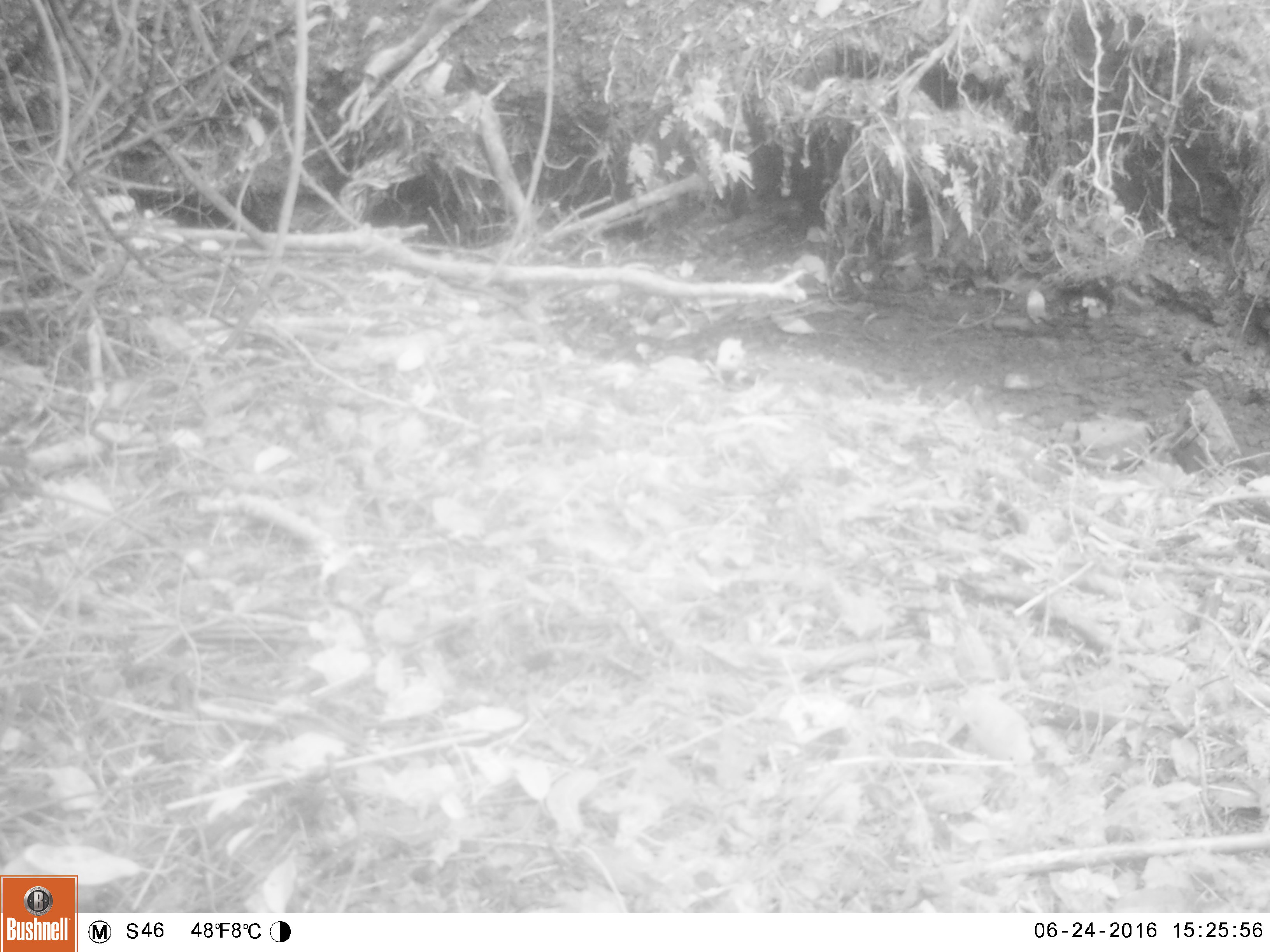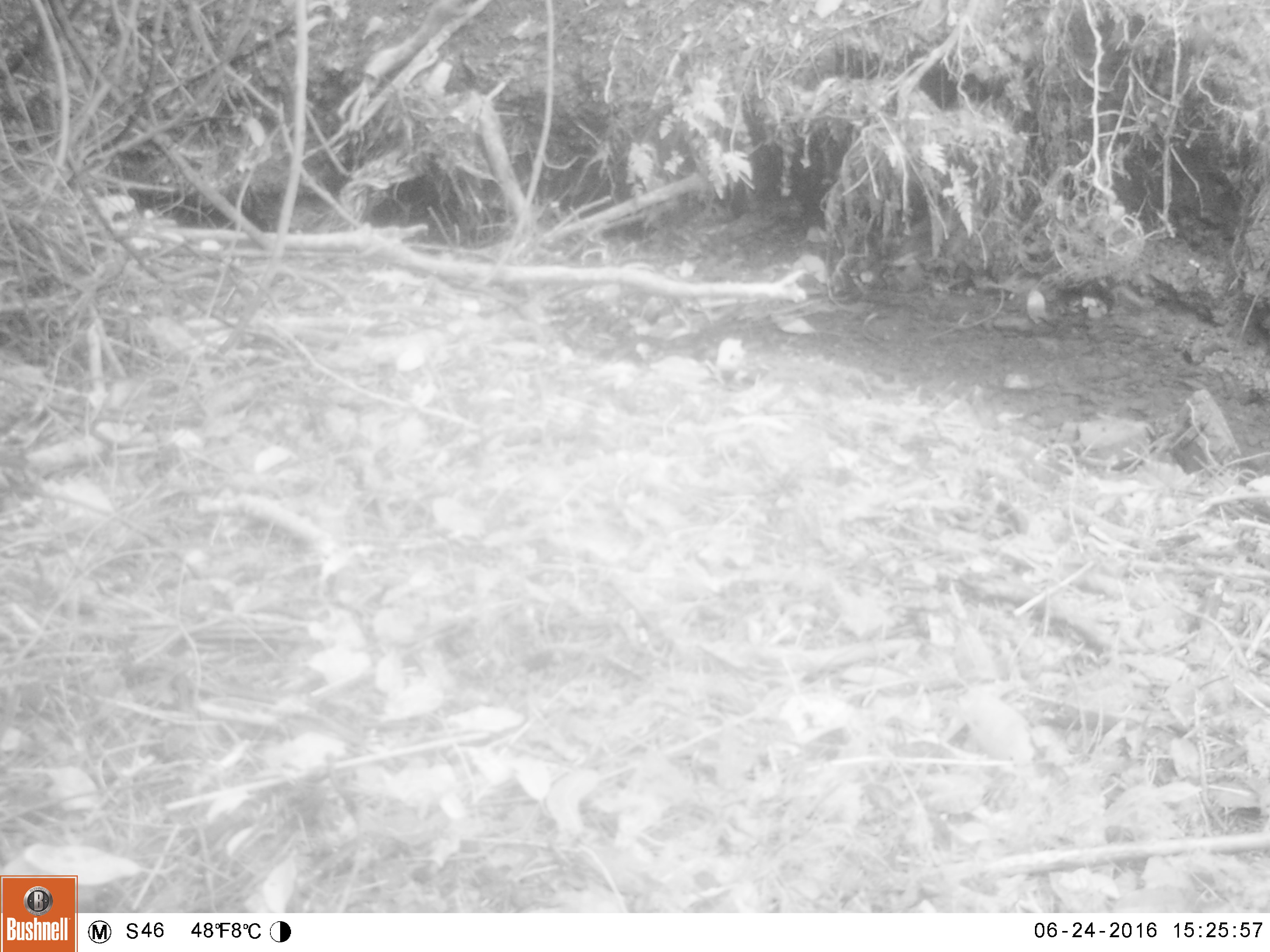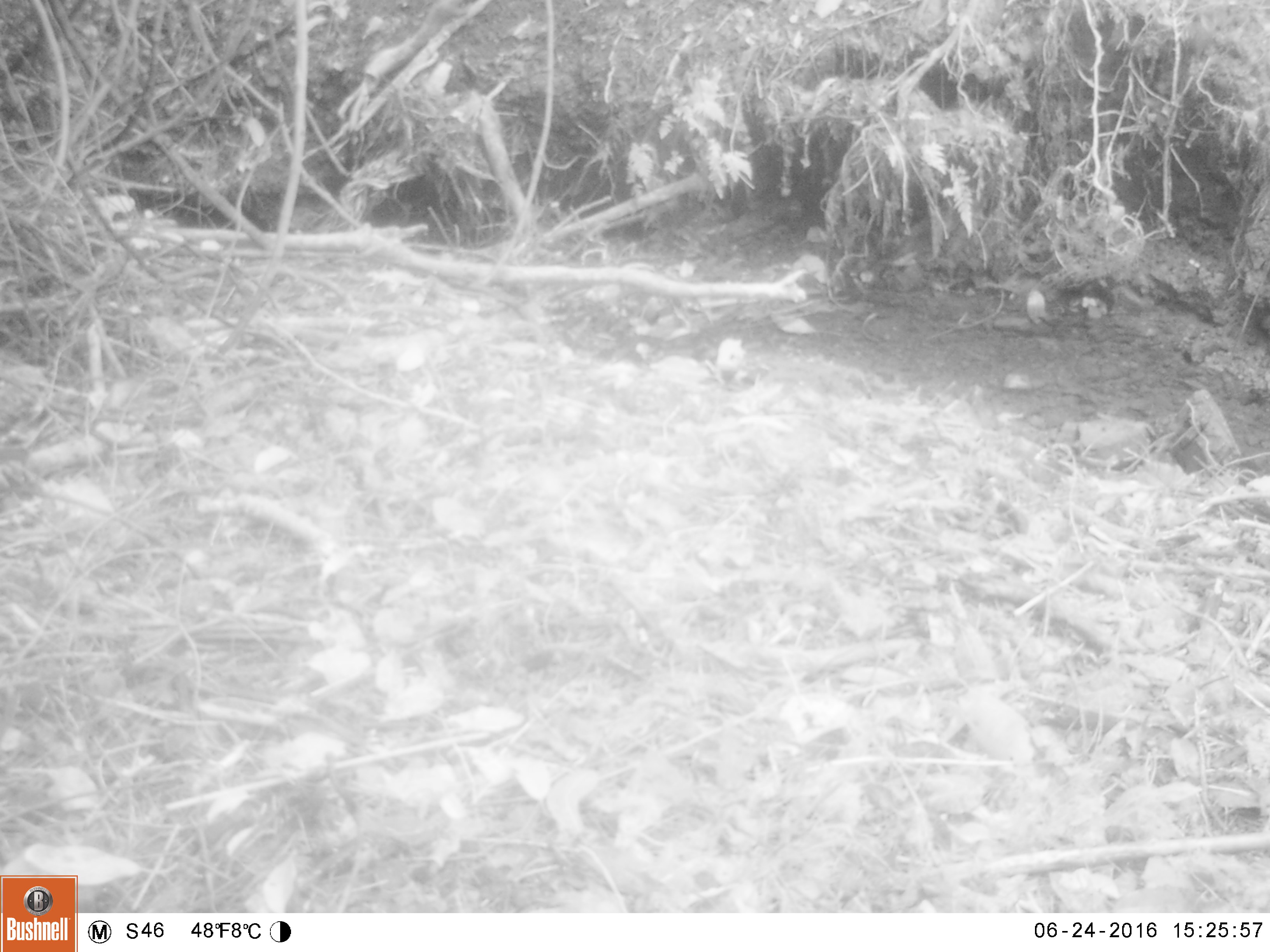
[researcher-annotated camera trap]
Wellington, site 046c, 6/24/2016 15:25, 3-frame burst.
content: no animal present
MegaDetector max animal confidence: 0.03